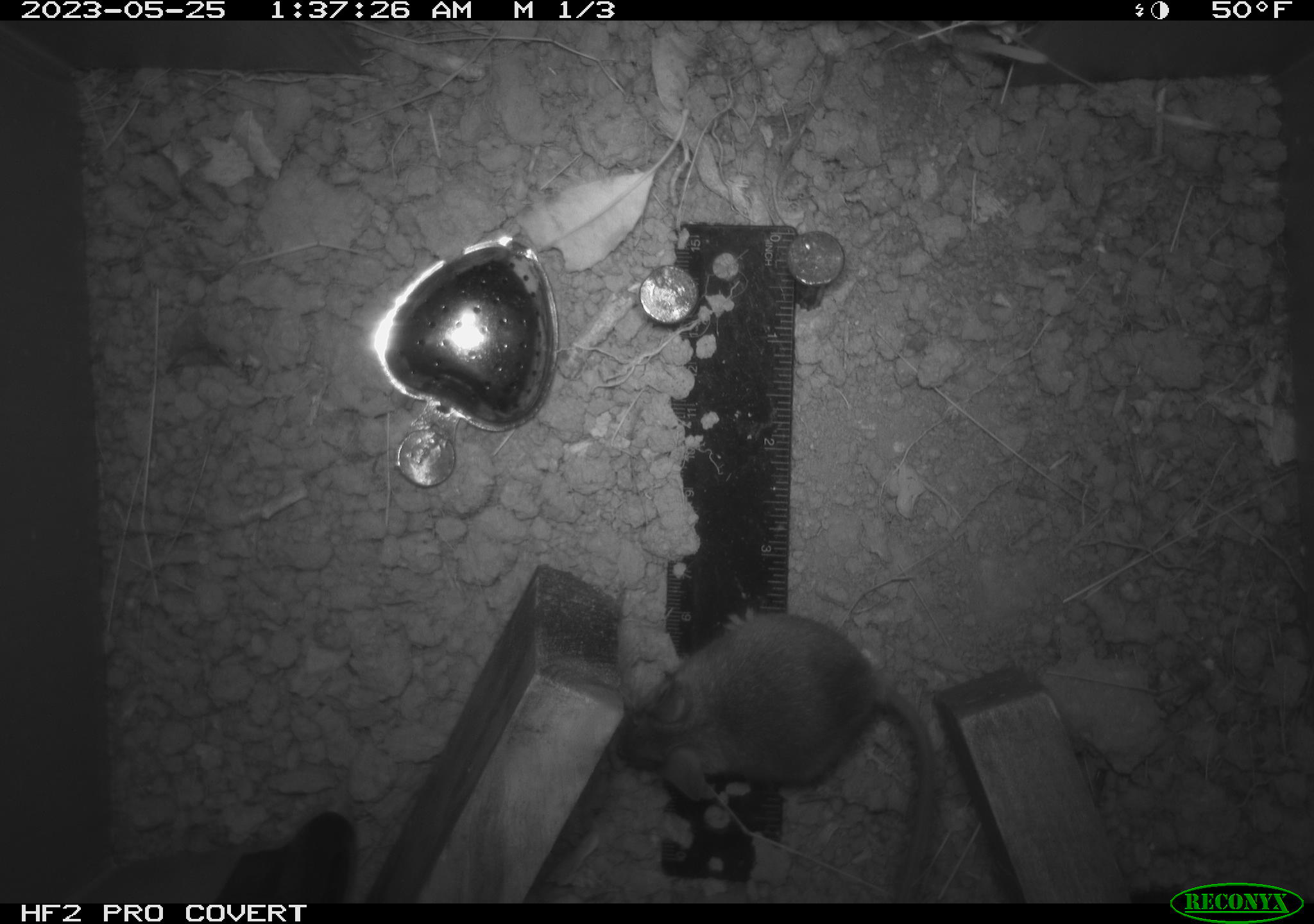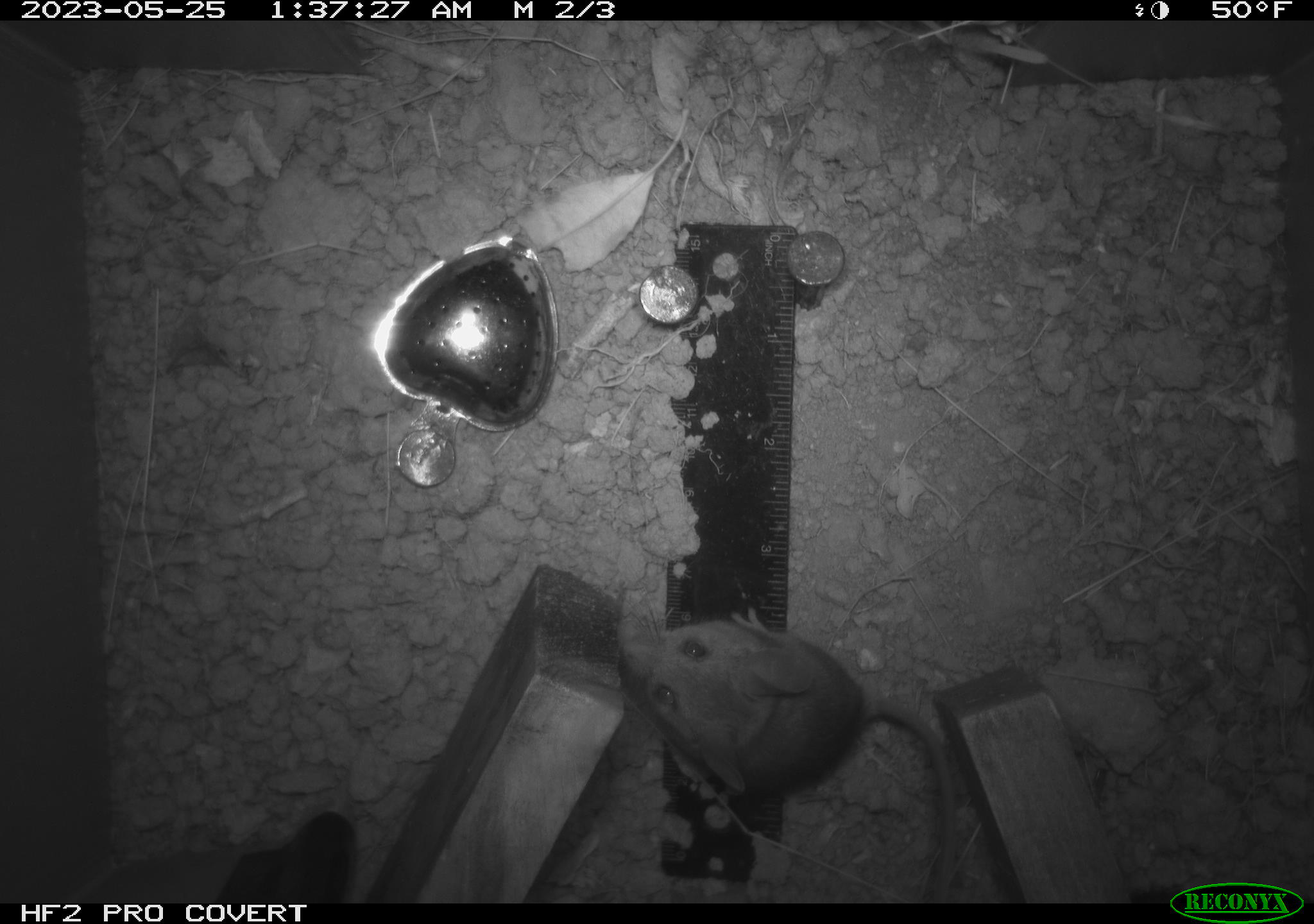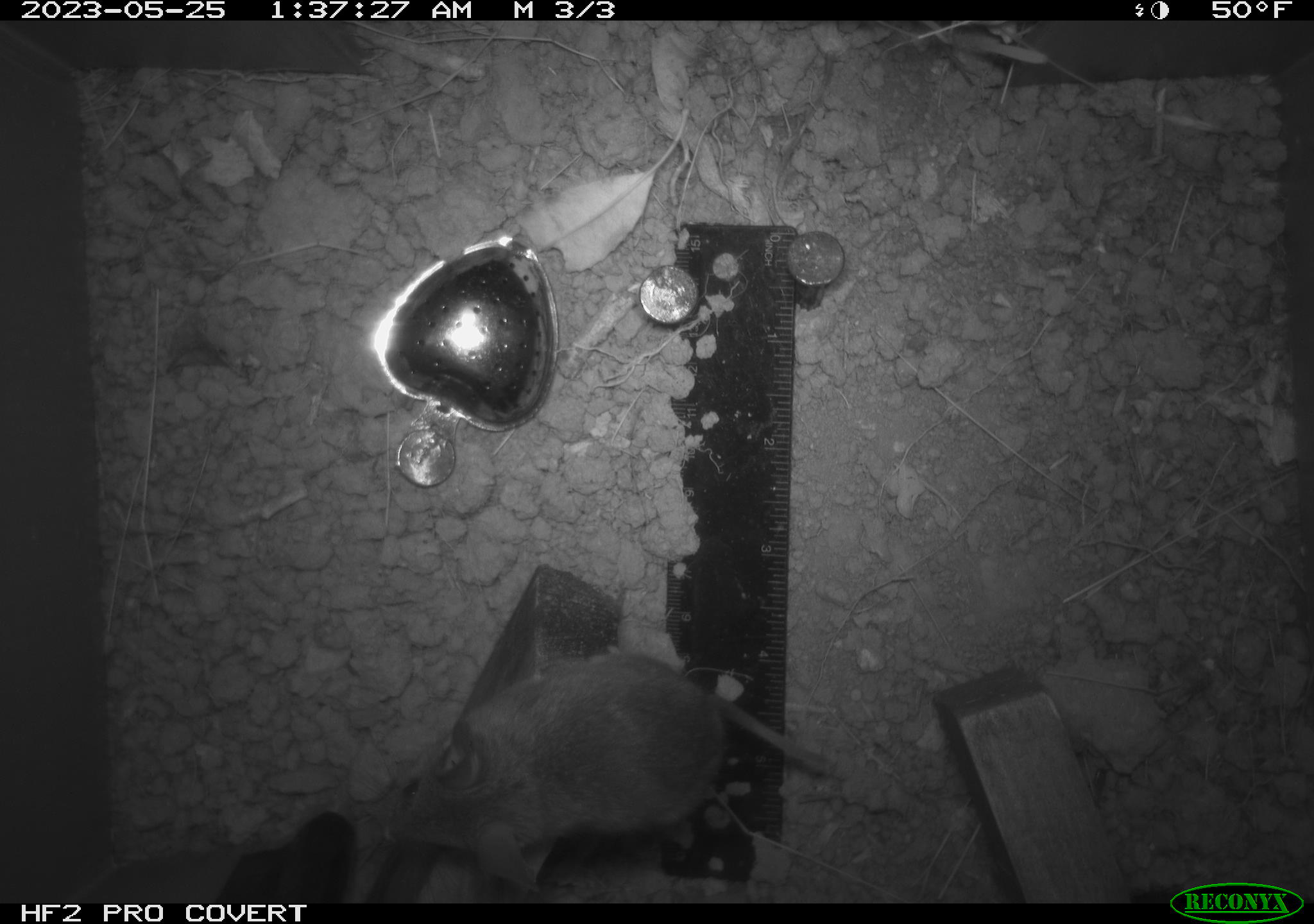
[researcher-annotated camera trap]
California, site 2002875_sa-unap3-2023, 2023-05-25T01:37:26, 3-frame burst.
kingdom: Animalia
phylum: Chordata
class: Mammalia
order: Rodentia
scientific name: Rodentia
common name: mouse species